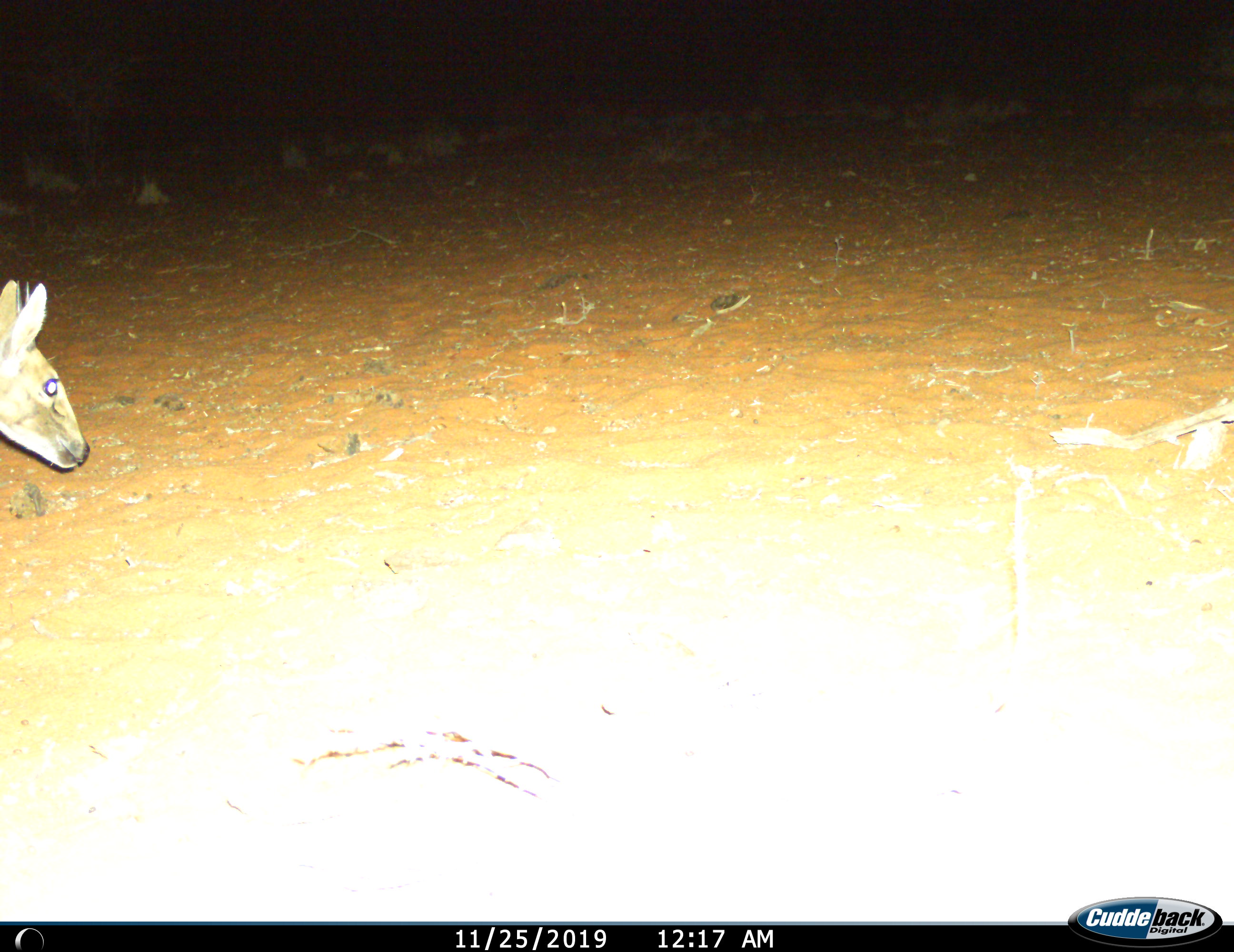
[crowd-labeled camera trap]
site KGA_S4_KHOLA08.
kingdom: Animalia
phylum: Chordata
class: Mammalia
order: Artiodactyla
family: Bovidae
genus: Sylvicapra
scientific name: Sylvicapra grimmia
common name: common duiker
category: duikercommongrey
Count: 1.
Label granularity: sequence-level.